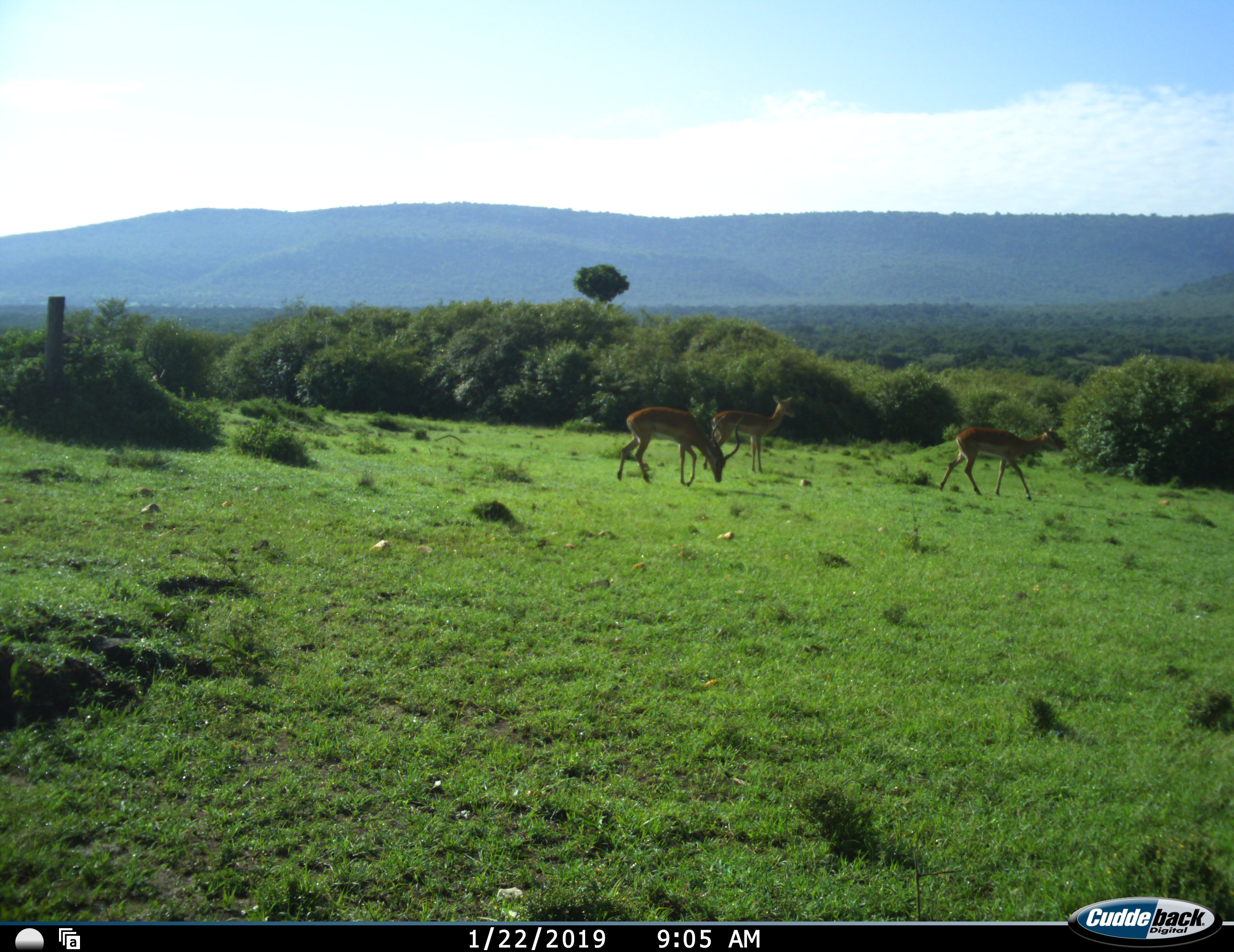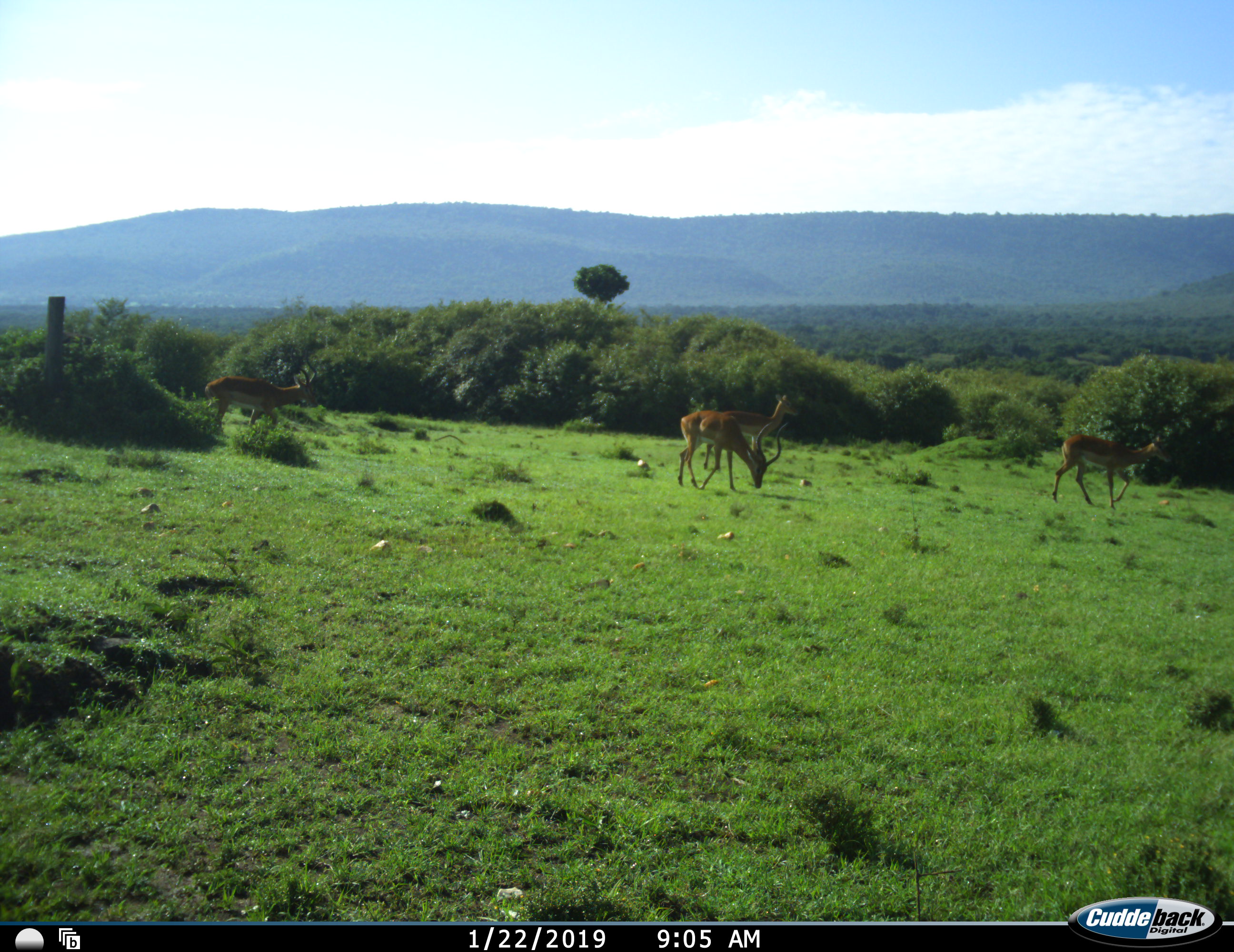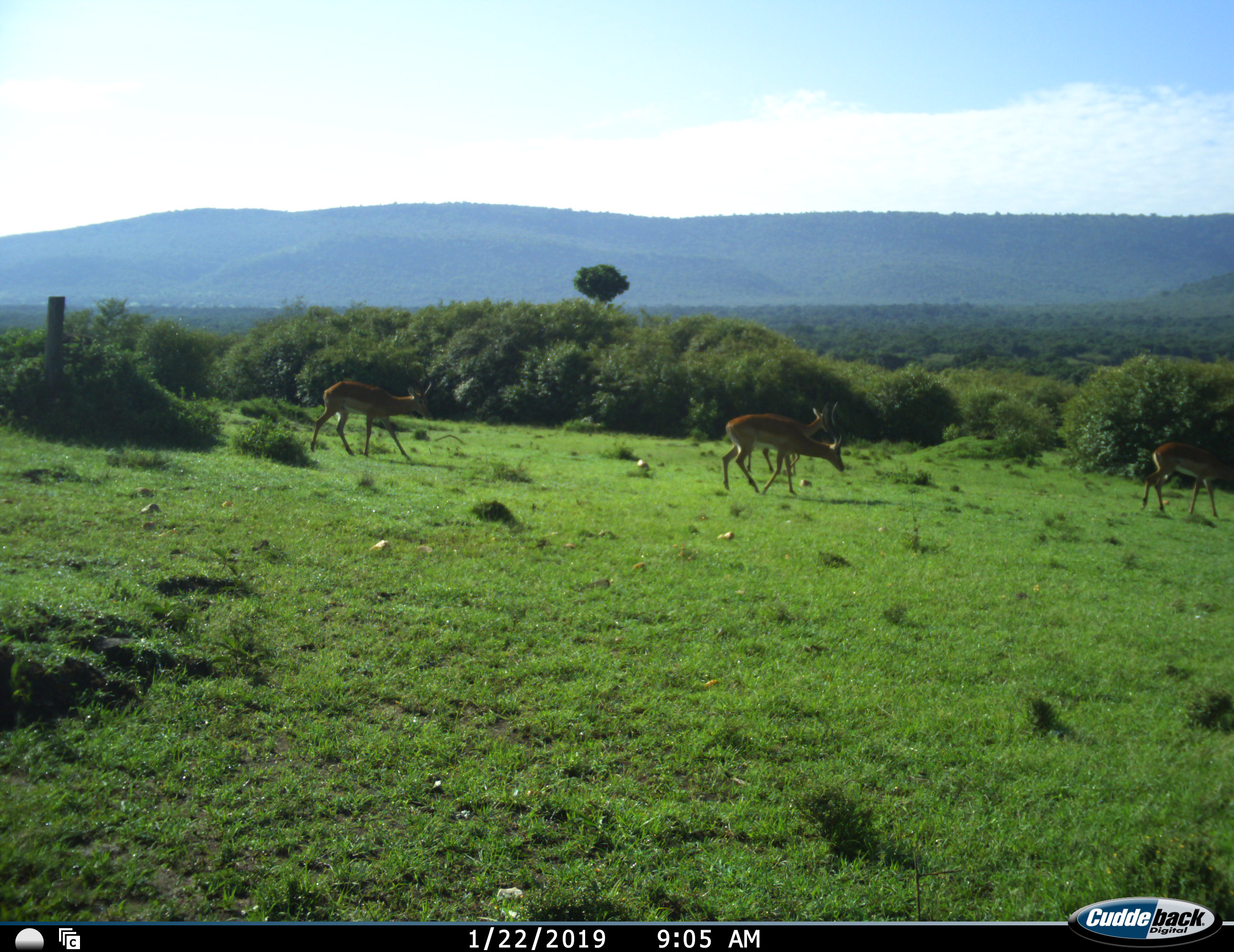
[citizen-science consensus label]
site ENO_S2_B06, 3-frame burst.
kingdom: Animalia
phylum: Chordata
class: Mammalia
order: Artiodactyla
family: Bovidae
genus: Aepyceros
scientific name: Aepyceros melampus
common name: impala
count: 4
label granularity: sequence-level